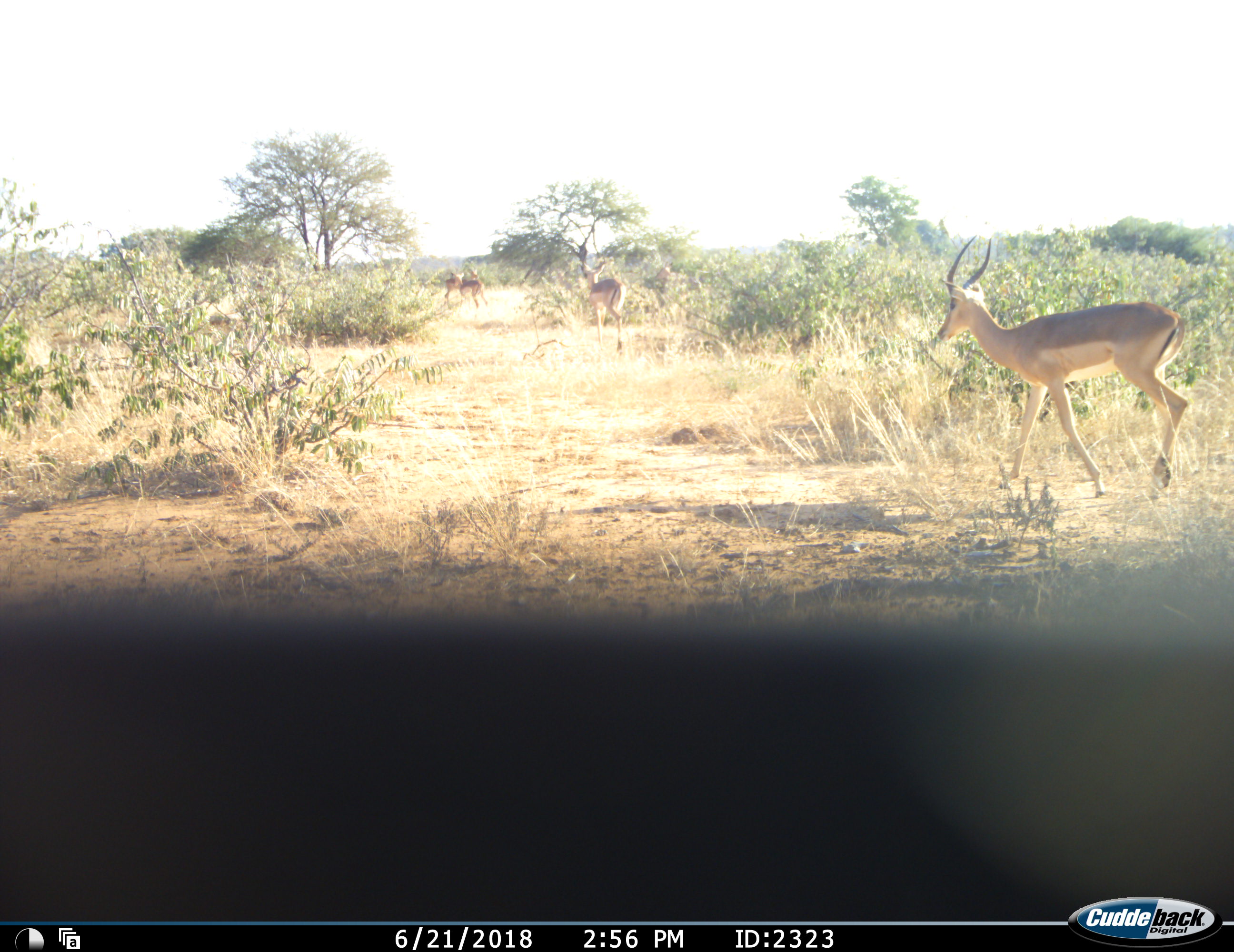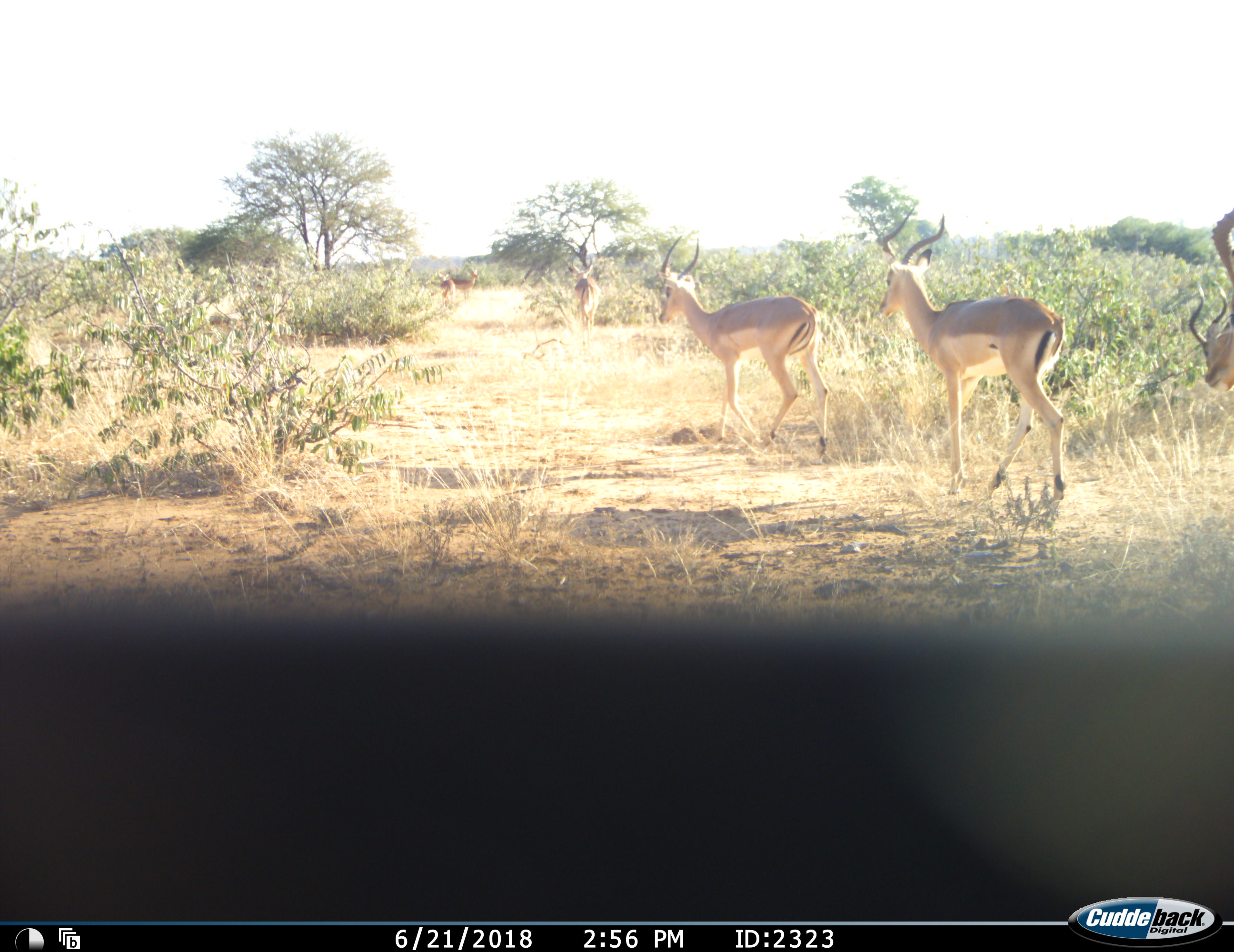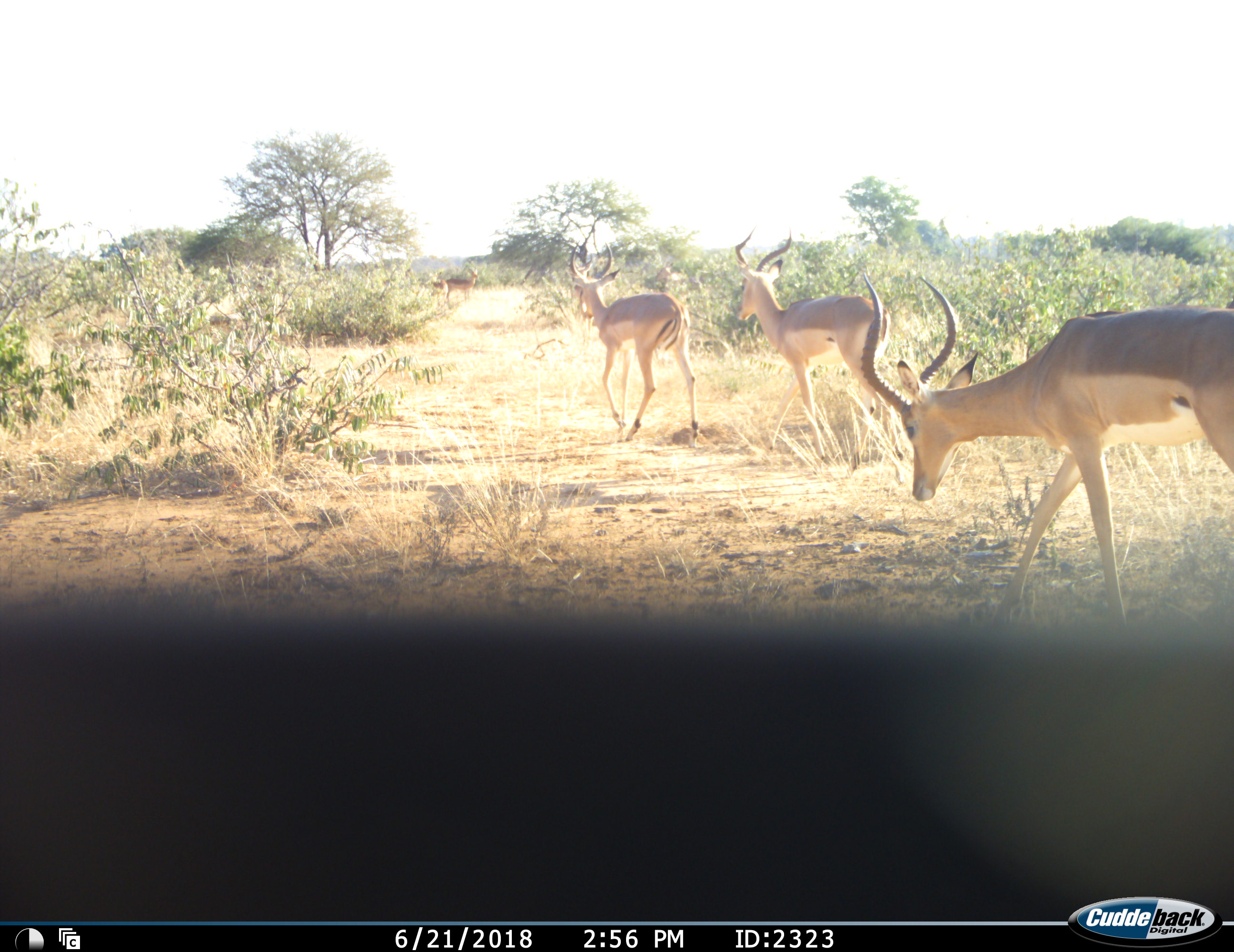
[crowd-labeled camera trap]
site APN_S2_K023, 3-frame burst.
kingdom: Animalia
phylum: Chordata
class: Mammalia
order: Artiodactyla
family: Bovidae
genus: Aepyceros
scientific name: Aepyceros melampus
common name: impala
Impala (Aepyceros melampus), count 6. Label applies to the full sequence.